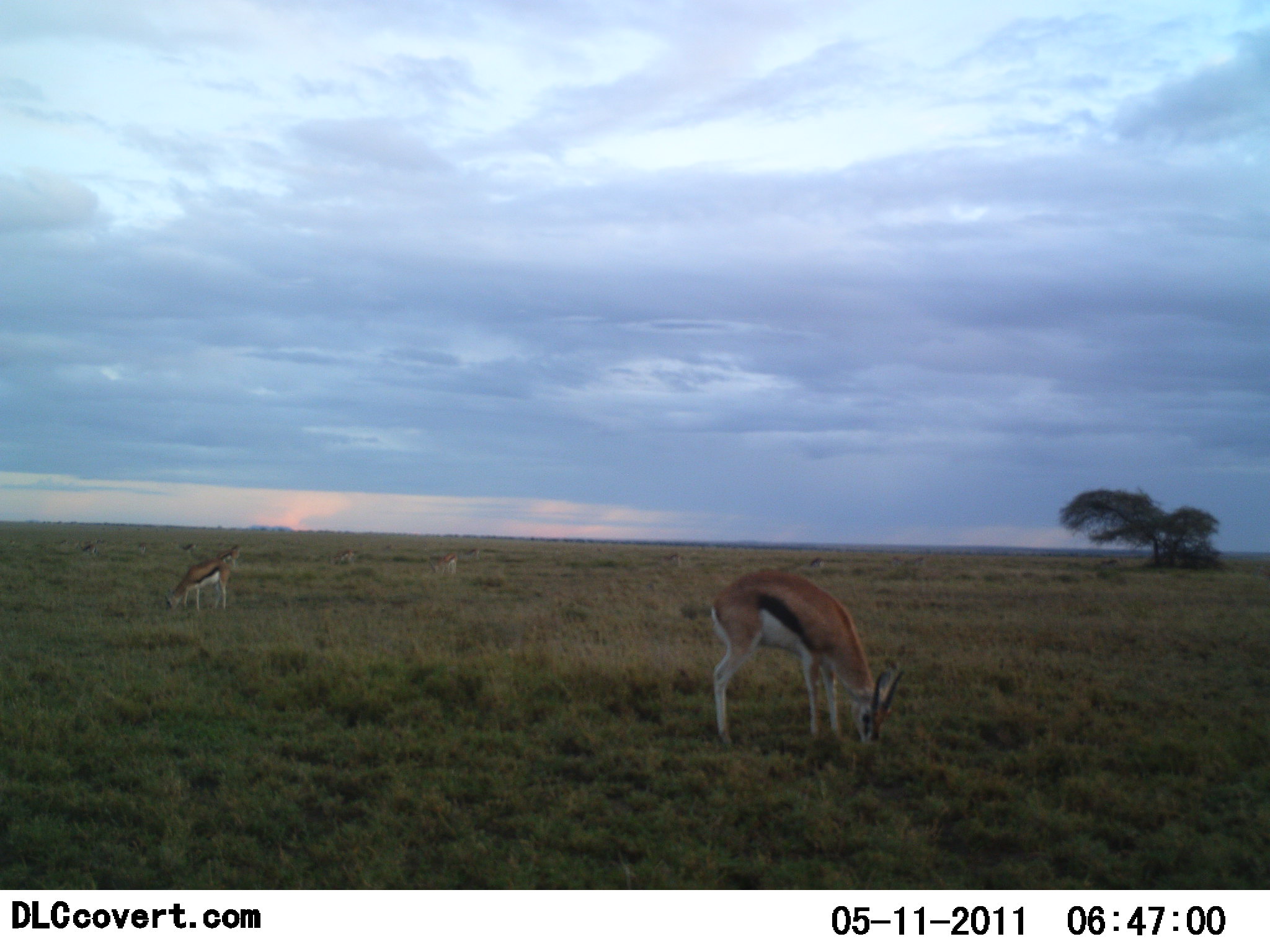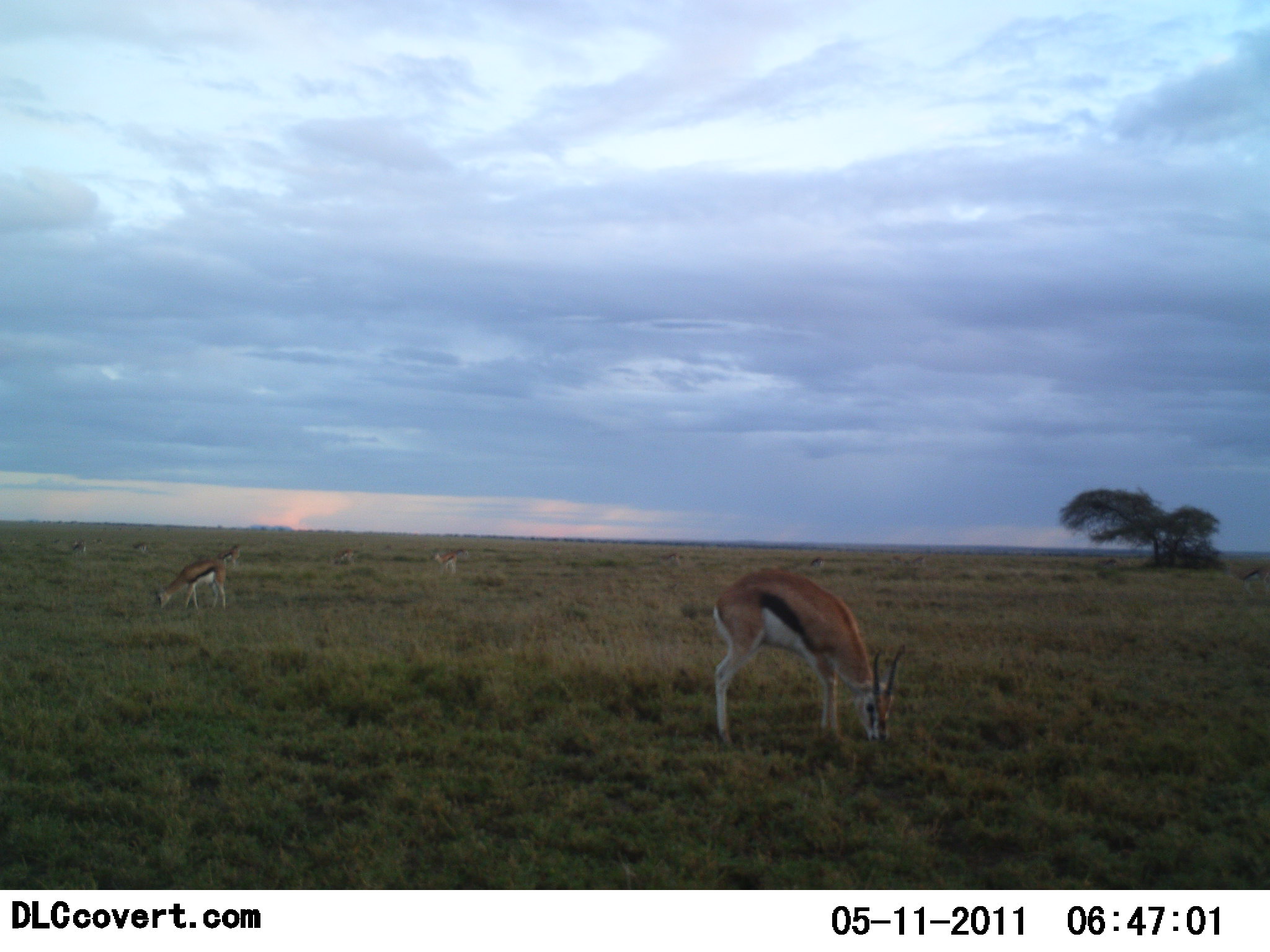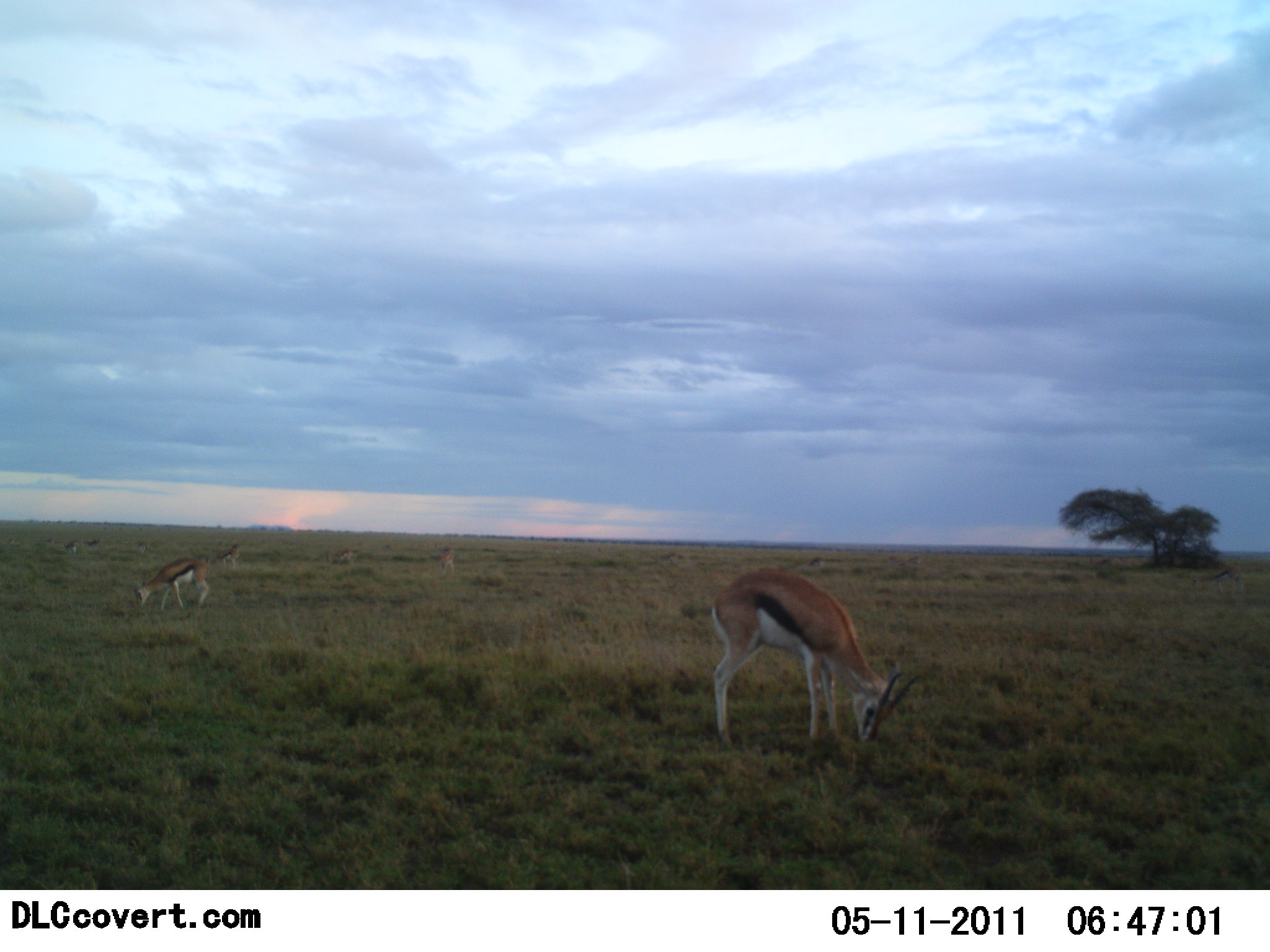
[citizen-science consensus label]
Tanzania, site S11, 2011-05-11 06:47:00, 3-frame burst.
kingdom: Animalia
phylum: Chordata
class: Mammalia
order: Artiodactyla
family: Bovidae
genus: Eudorcas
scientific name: Eudorcas thomsonii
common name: thomson's gazelle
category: gazellethomsons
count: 6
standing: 50%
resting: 0%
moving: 14%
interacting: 0%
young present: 0%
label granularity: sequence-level